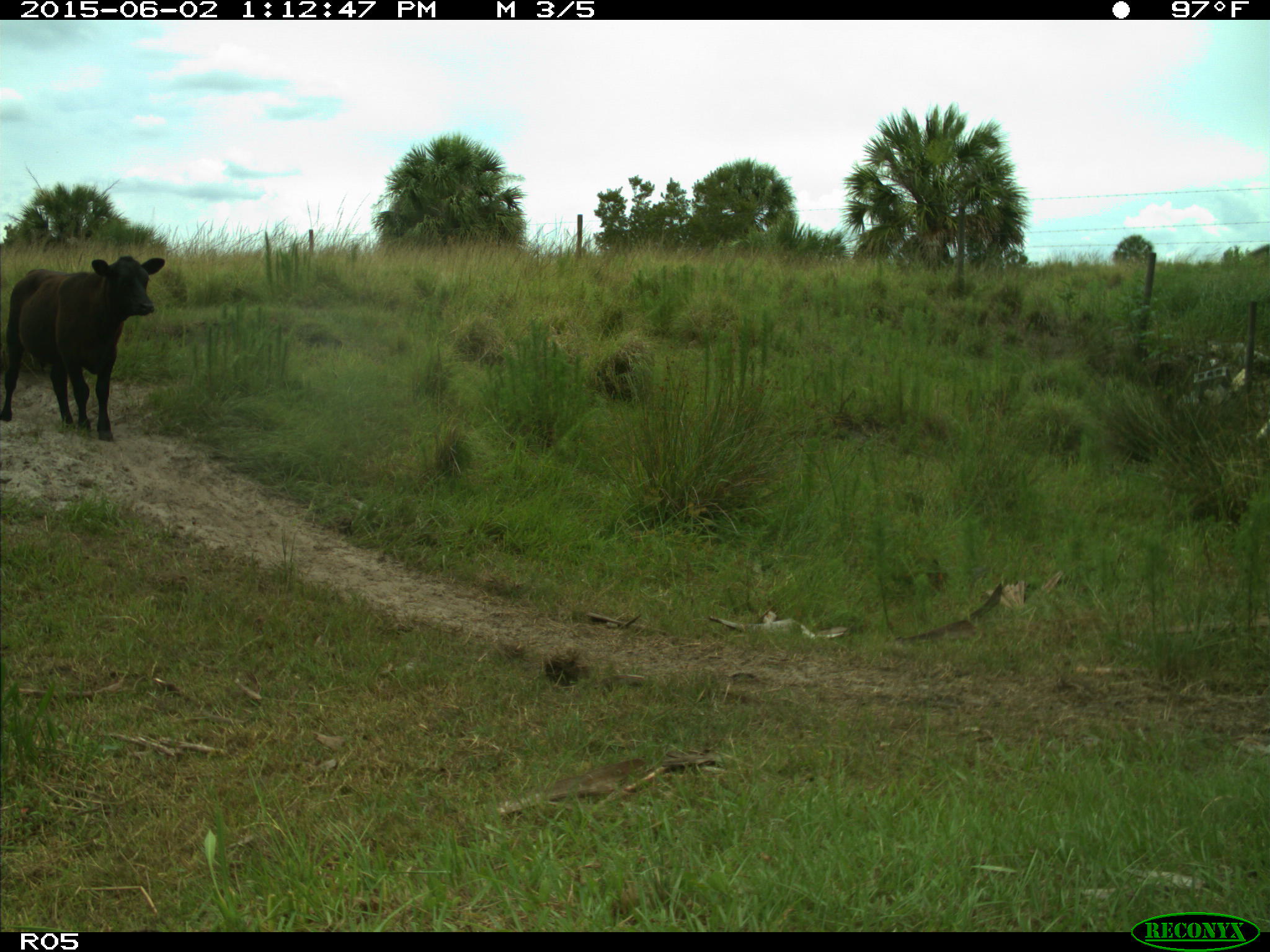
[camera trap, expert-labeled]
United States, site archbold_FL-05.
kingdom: Animalia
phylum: Chordata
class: Mammalia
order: Artiodactyla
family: Bovidae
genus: Bos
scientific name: Bos taurus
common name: domestic cow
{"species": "Bos taurus (domestic cow)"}